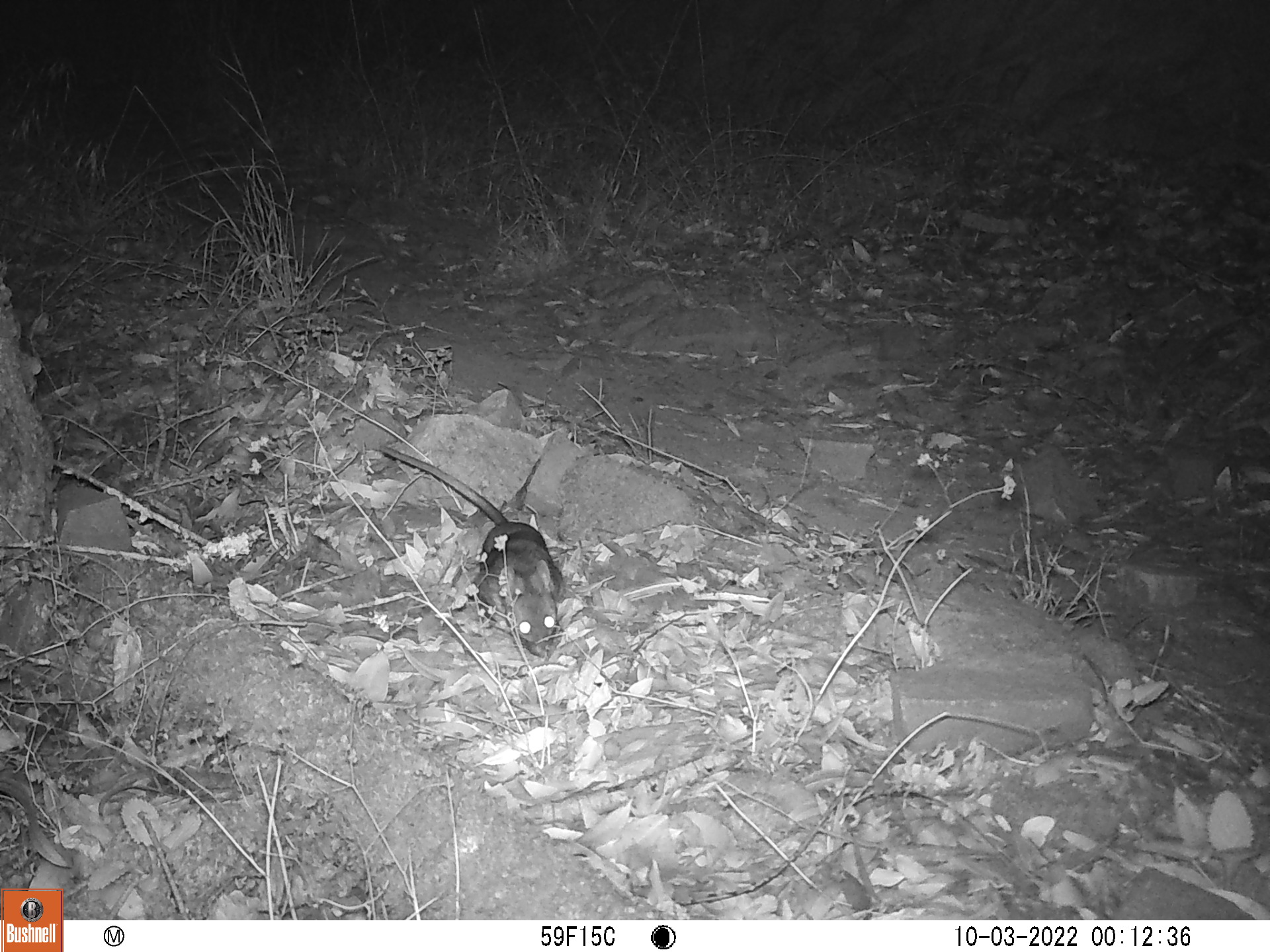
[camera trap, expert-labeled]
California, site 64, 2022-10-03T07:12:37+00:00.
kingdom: Animalia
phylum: Chordata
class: Mammalia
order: Rodentia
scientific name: Rodentia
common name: mouse or rat